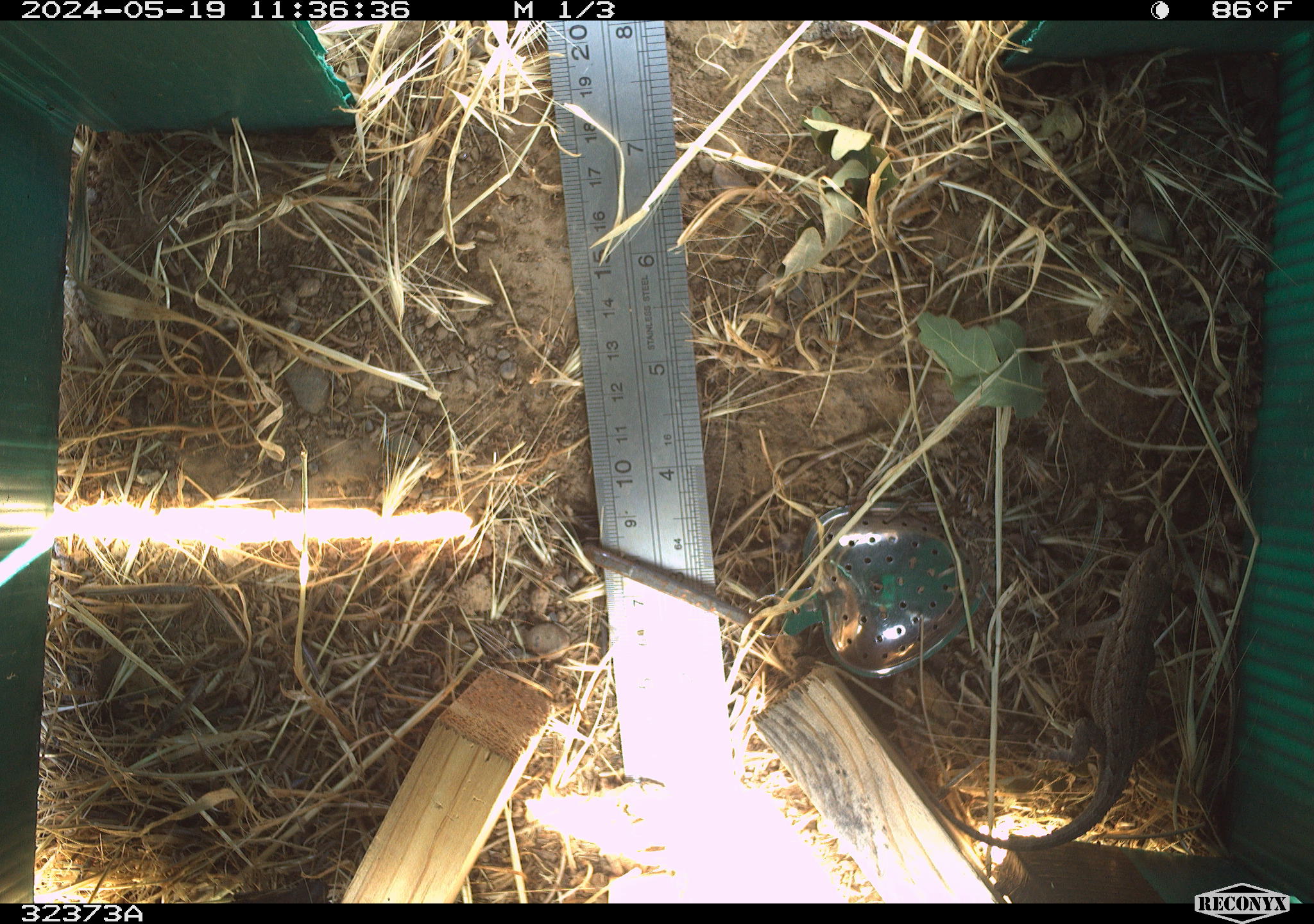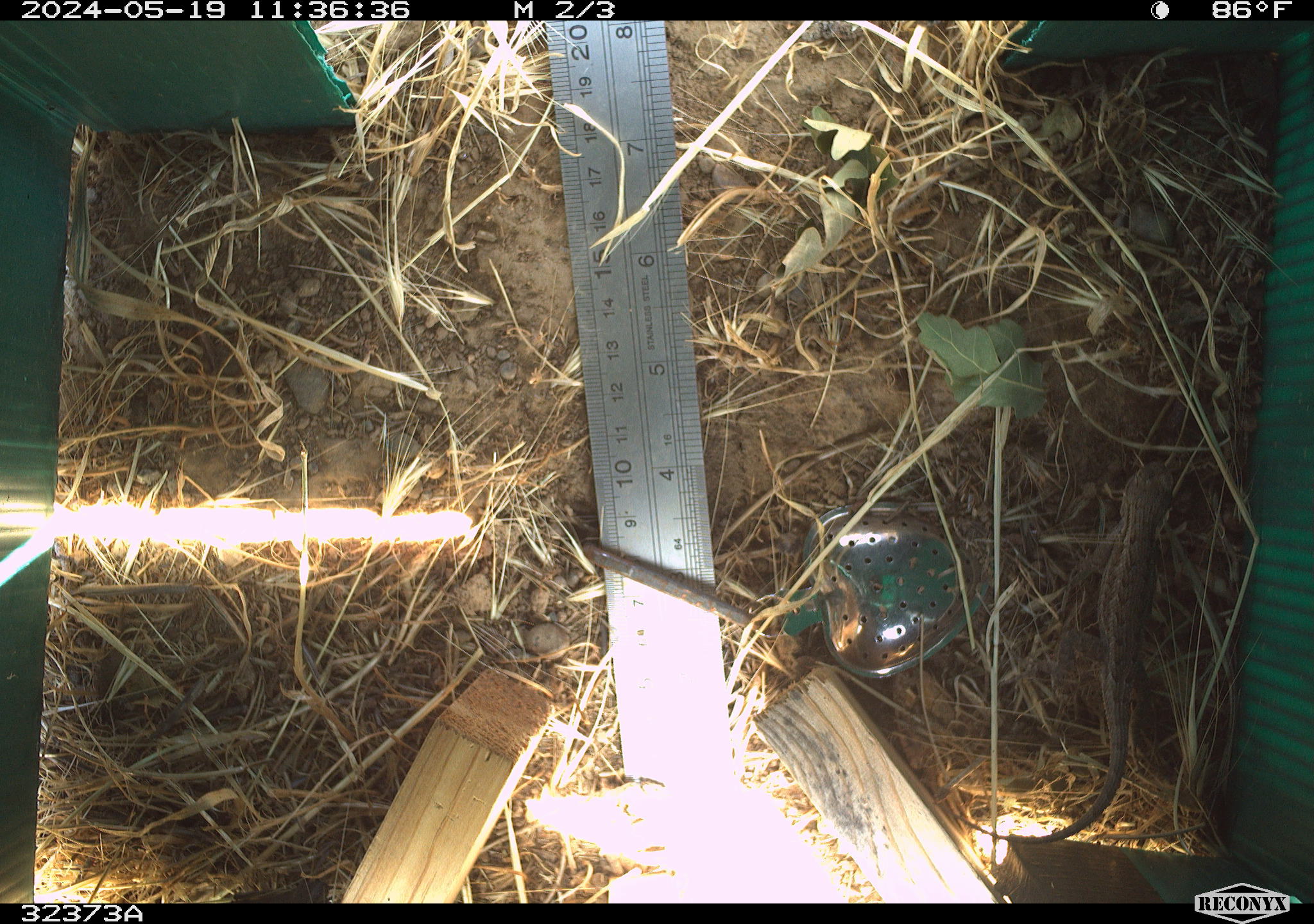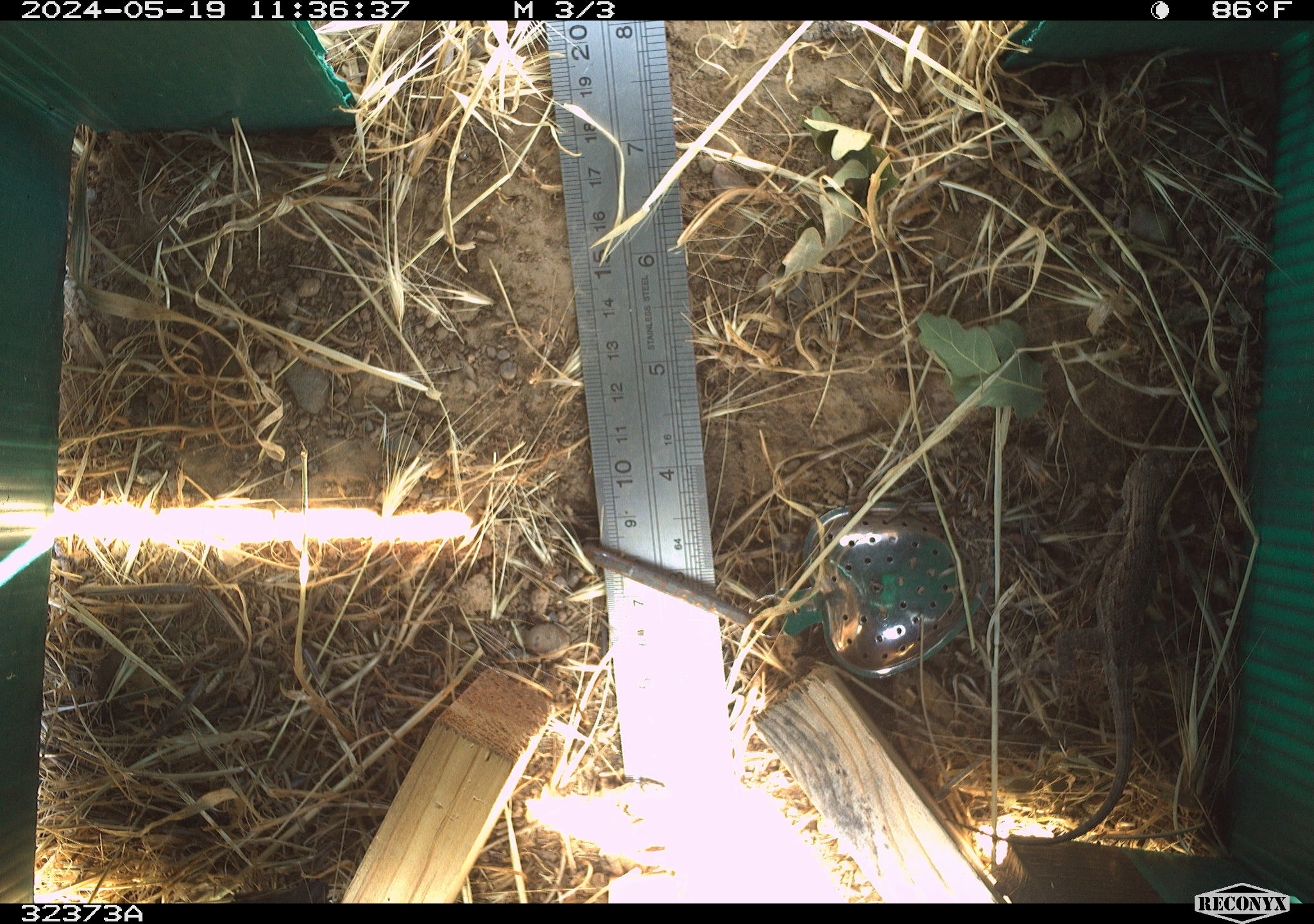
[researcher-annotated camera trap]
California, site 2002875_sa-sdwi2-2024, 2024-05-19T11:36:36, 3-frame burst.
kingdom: Animalia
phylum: Chordata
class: Reptilia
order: Squamata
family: Phrynosomatidae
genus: Sceloporus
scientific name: Sceloporus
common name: spiny lizards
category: sceloporus species